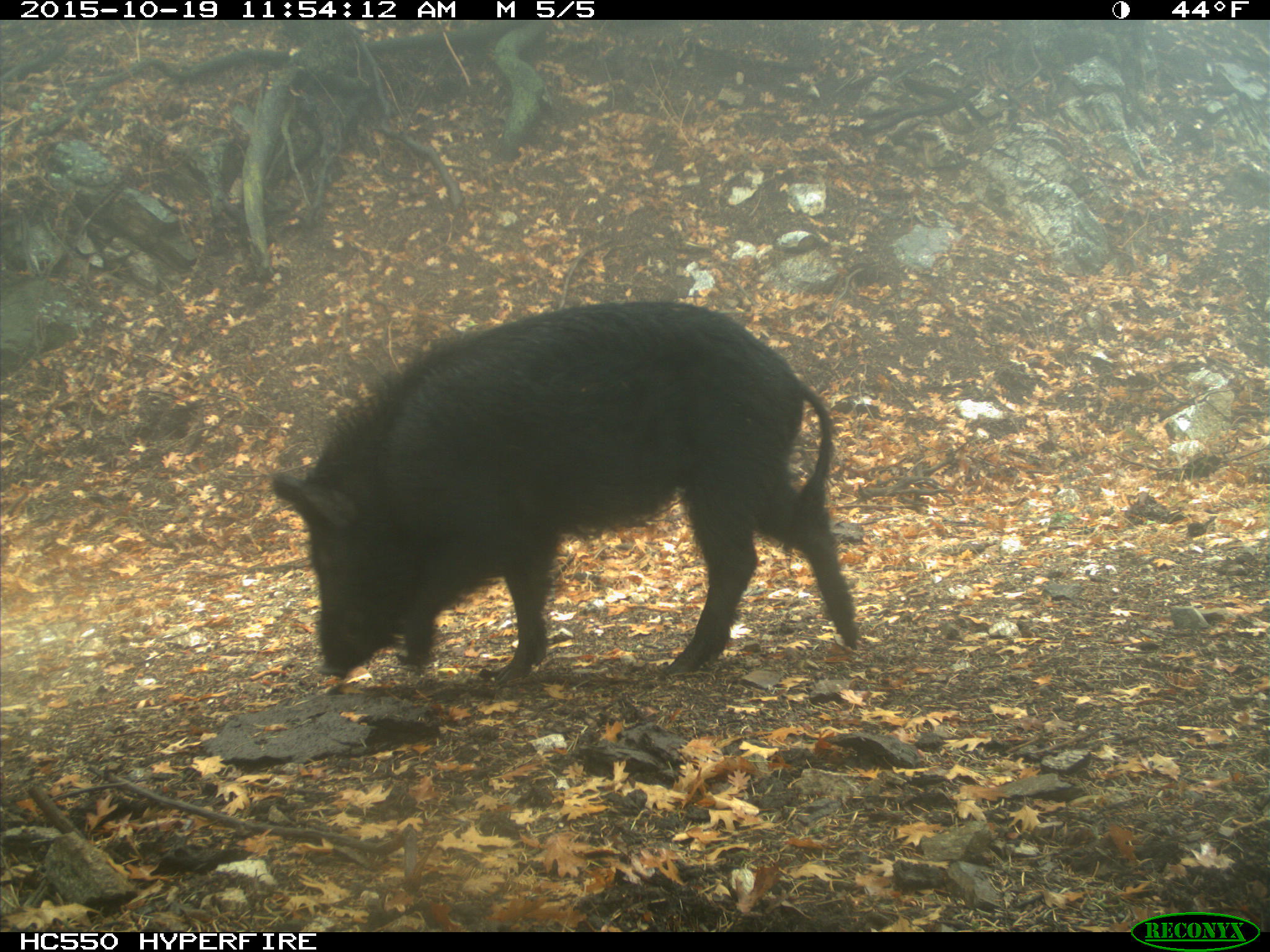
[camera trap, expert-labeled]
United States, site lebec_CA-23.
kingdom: Animalia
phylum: Chordata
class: Mammalia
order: Artiodactyla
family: Suidae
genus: Sus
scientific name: Sus scrofa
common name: wild boar